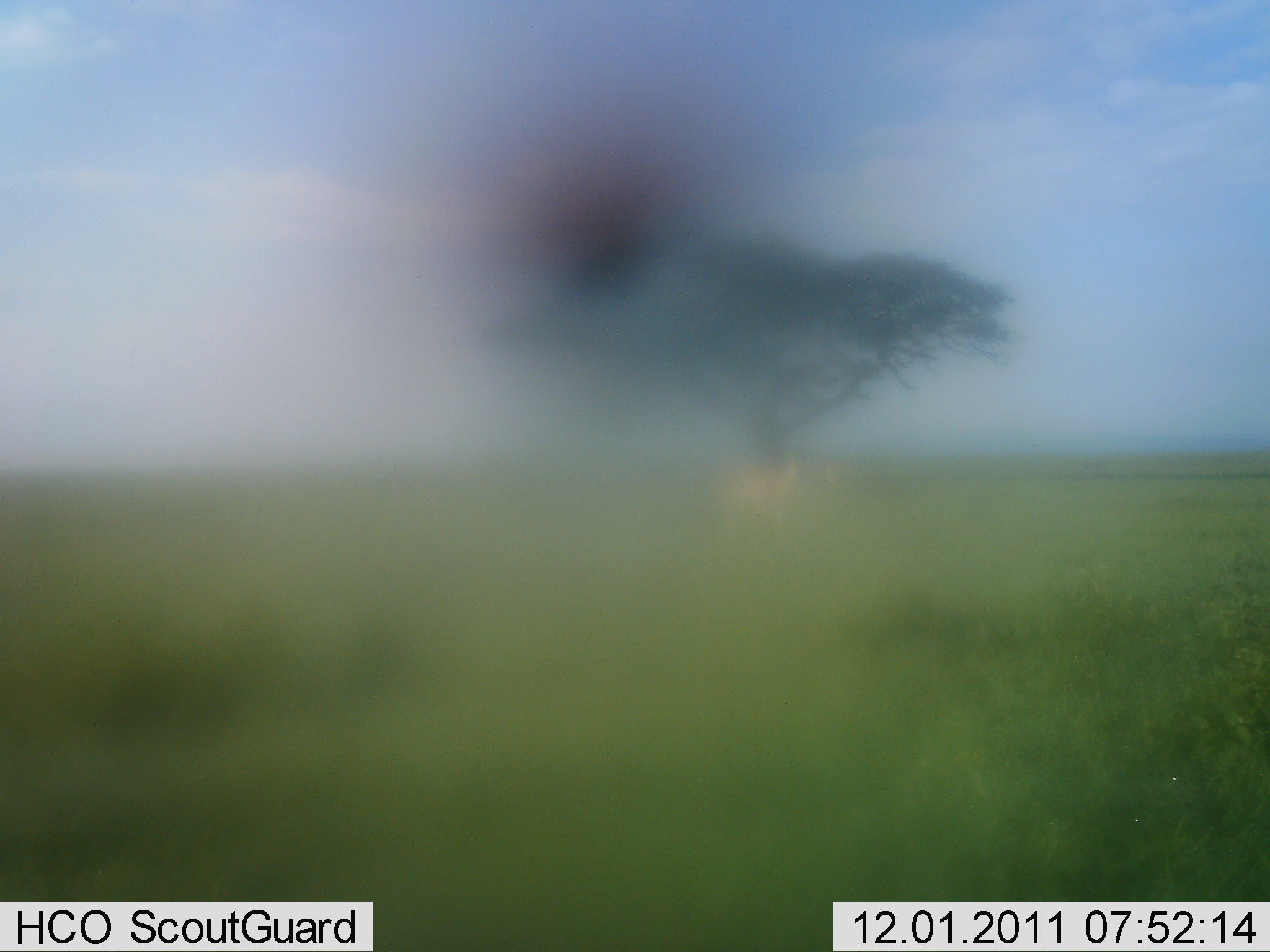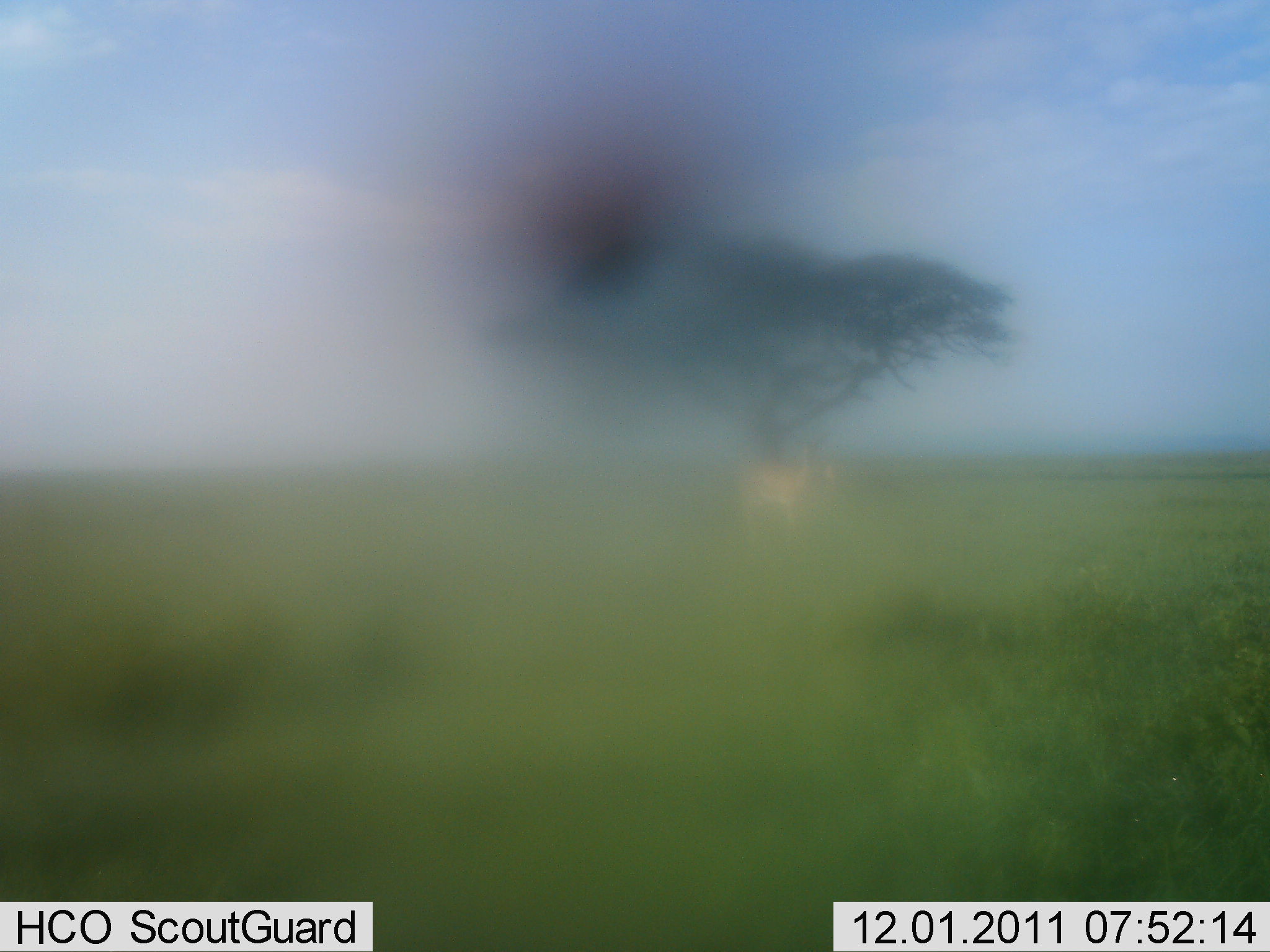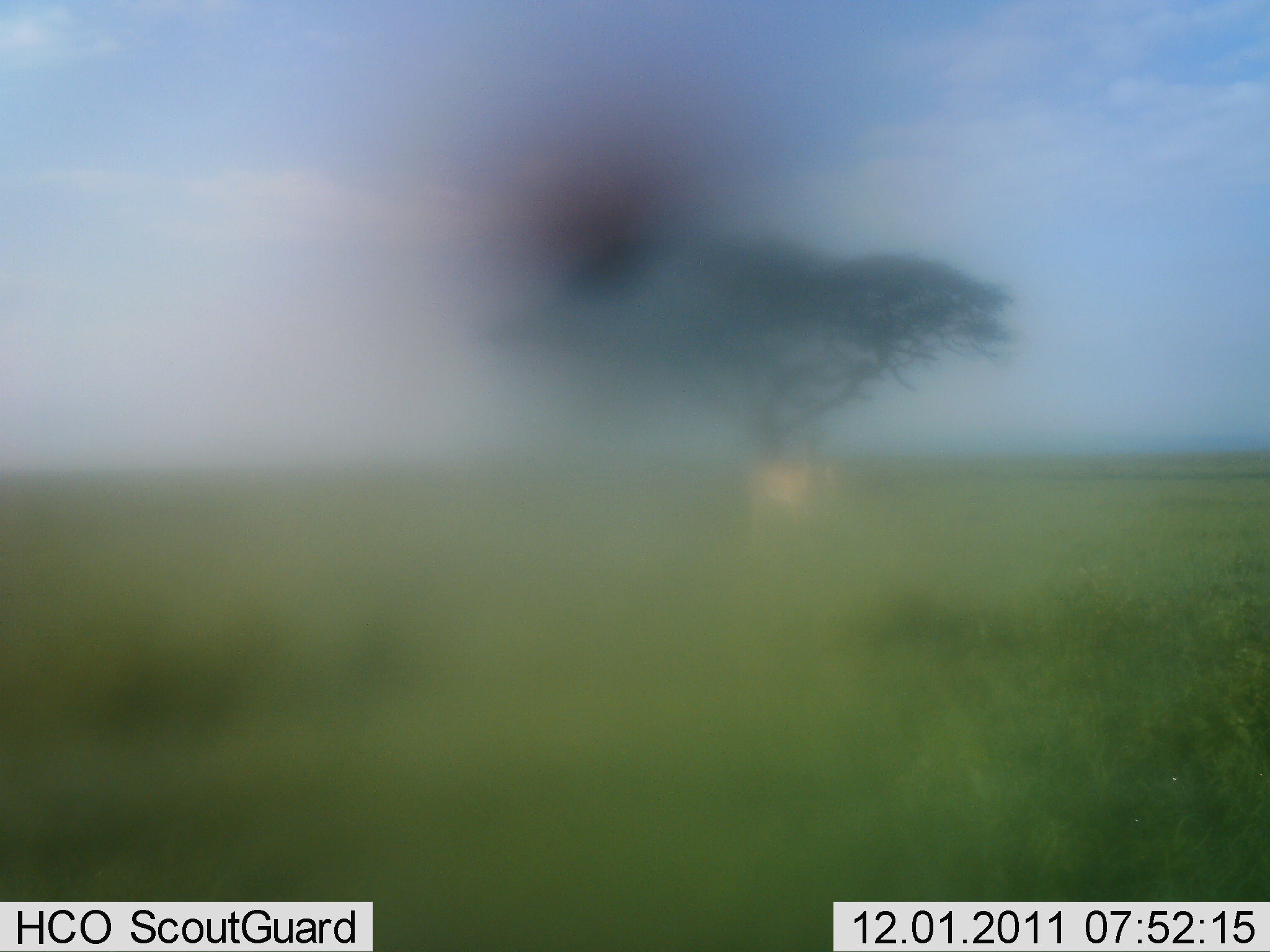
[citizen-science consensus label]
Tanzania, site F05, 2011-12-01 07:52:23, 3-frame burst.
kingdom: Animalia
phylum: Chordata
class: Mammalia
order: Artiodactyla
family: Bovidae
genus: Nanger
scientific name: Nanger granti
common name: grant's gazelle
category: gazellegrants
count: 1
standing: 40%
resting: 0%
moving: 70%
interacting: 0%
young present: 0%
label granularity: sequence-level